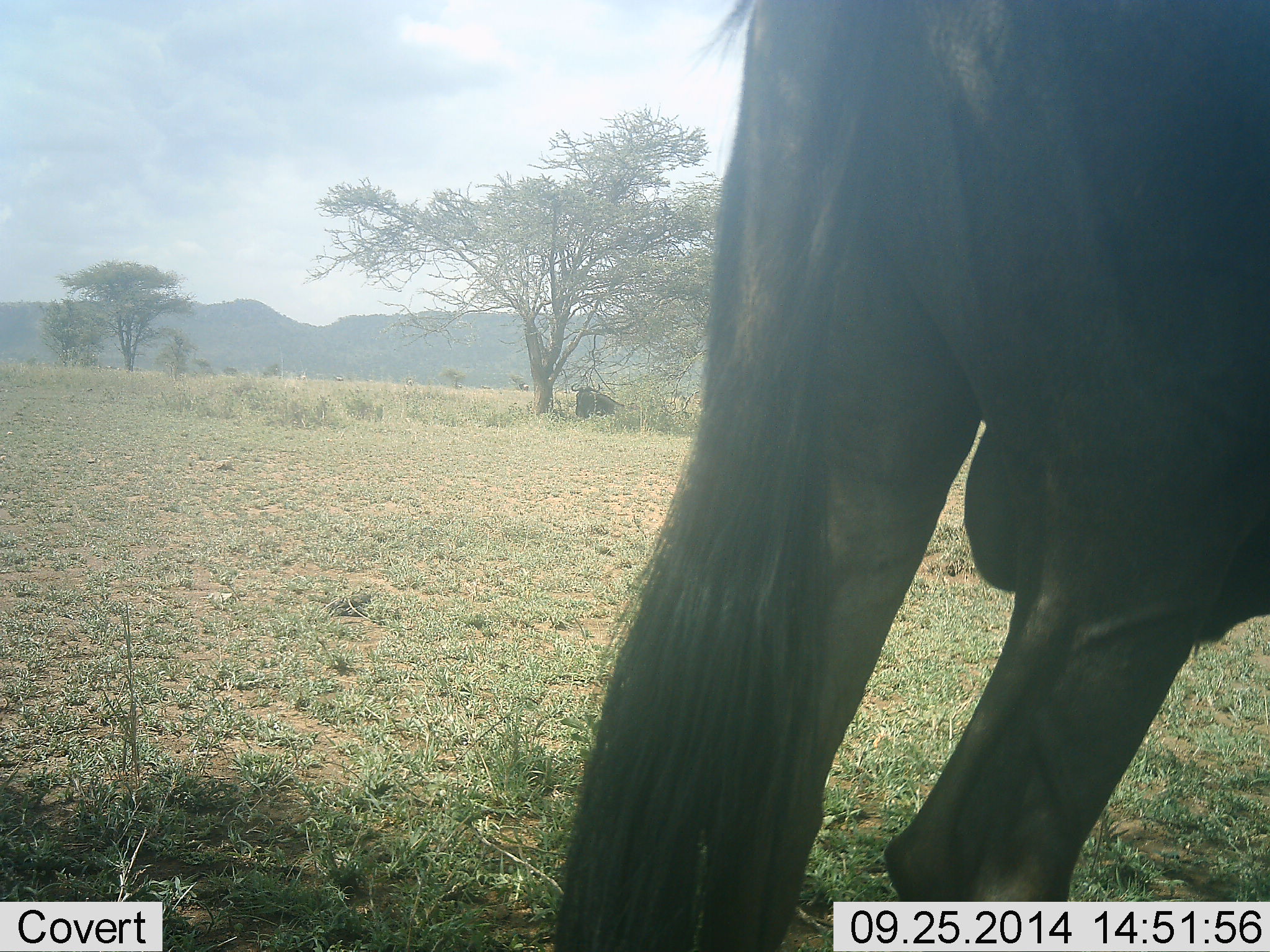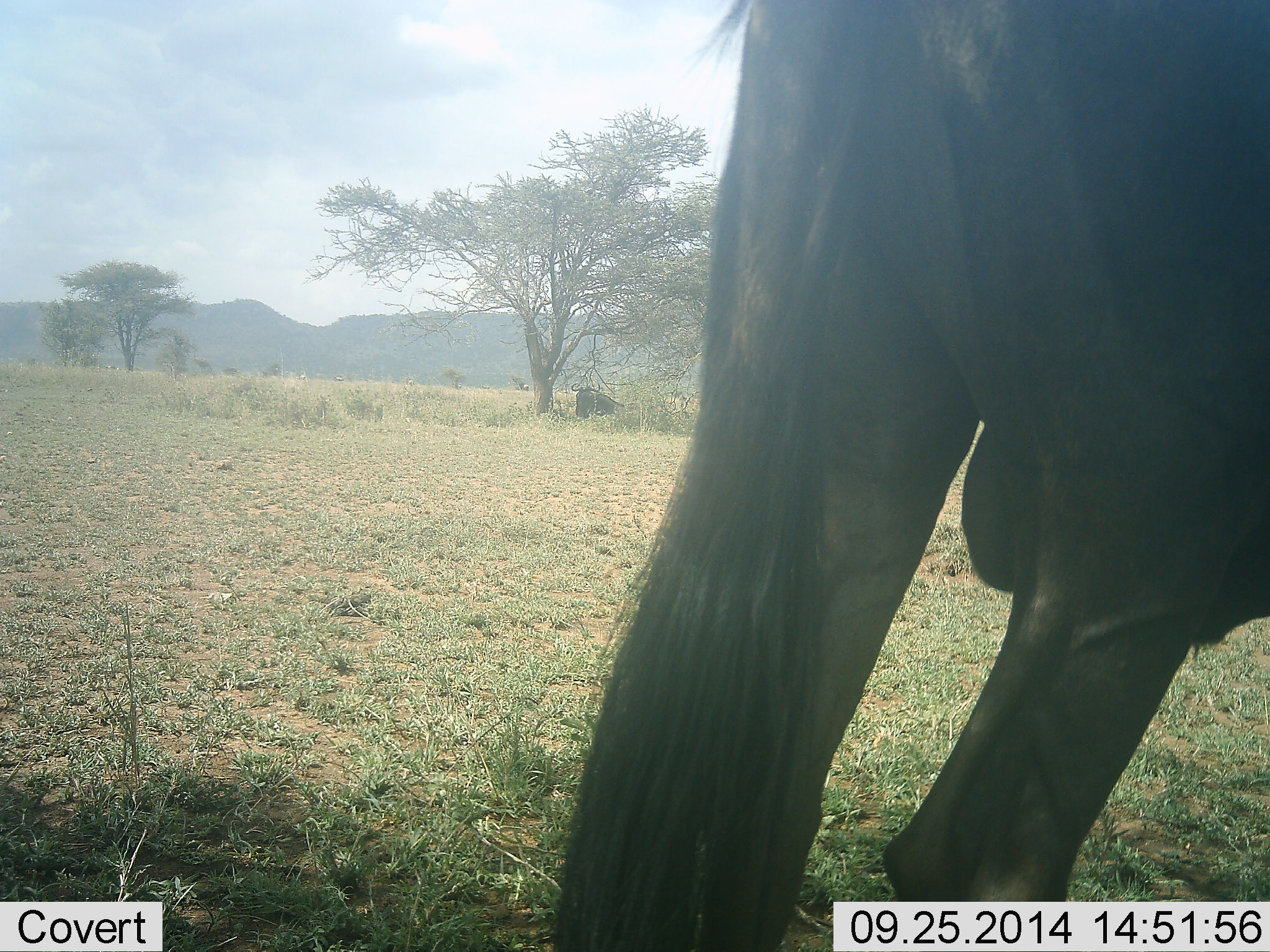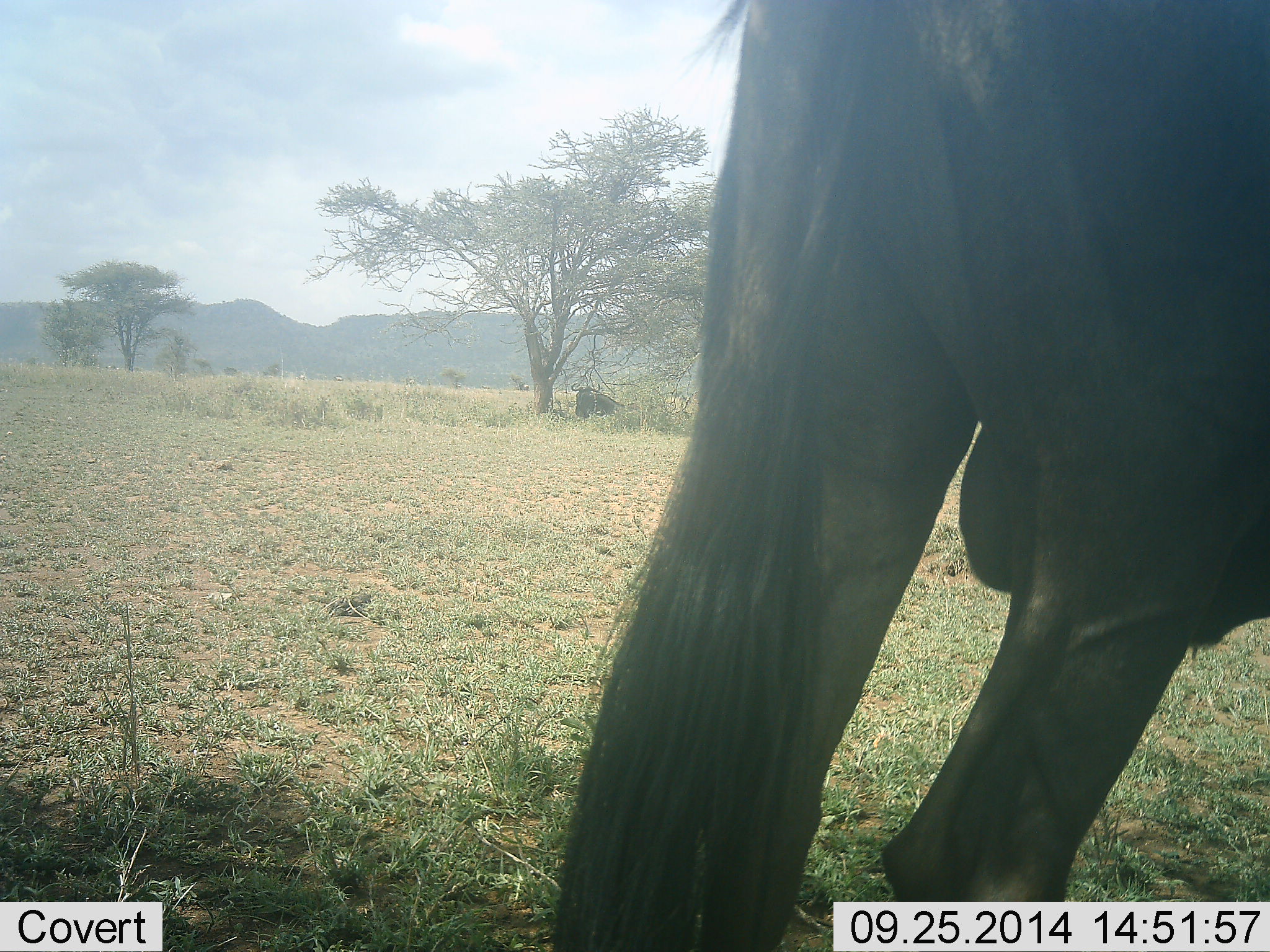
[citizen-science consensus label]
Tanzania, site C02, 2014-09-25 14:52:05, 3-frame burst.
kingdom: Animalia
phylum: Chordata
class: Mammalia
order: Artiodactyla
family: Bovidae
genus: Connochaetes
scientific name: Connochaetes taurinus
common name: blue wildebeest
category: wildebeest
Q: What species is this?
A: Wildebeest (blue wildebeest) (Connochaetes taurinus).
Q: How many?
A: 2.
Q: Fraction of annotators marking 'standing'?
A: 90%.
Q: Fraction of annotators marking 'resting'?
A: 40%.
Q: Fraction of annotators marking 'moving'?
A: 10%.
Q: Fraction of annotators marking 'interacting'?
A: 0%.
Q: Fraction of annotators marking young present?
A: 0%.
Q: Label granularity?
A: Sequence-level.